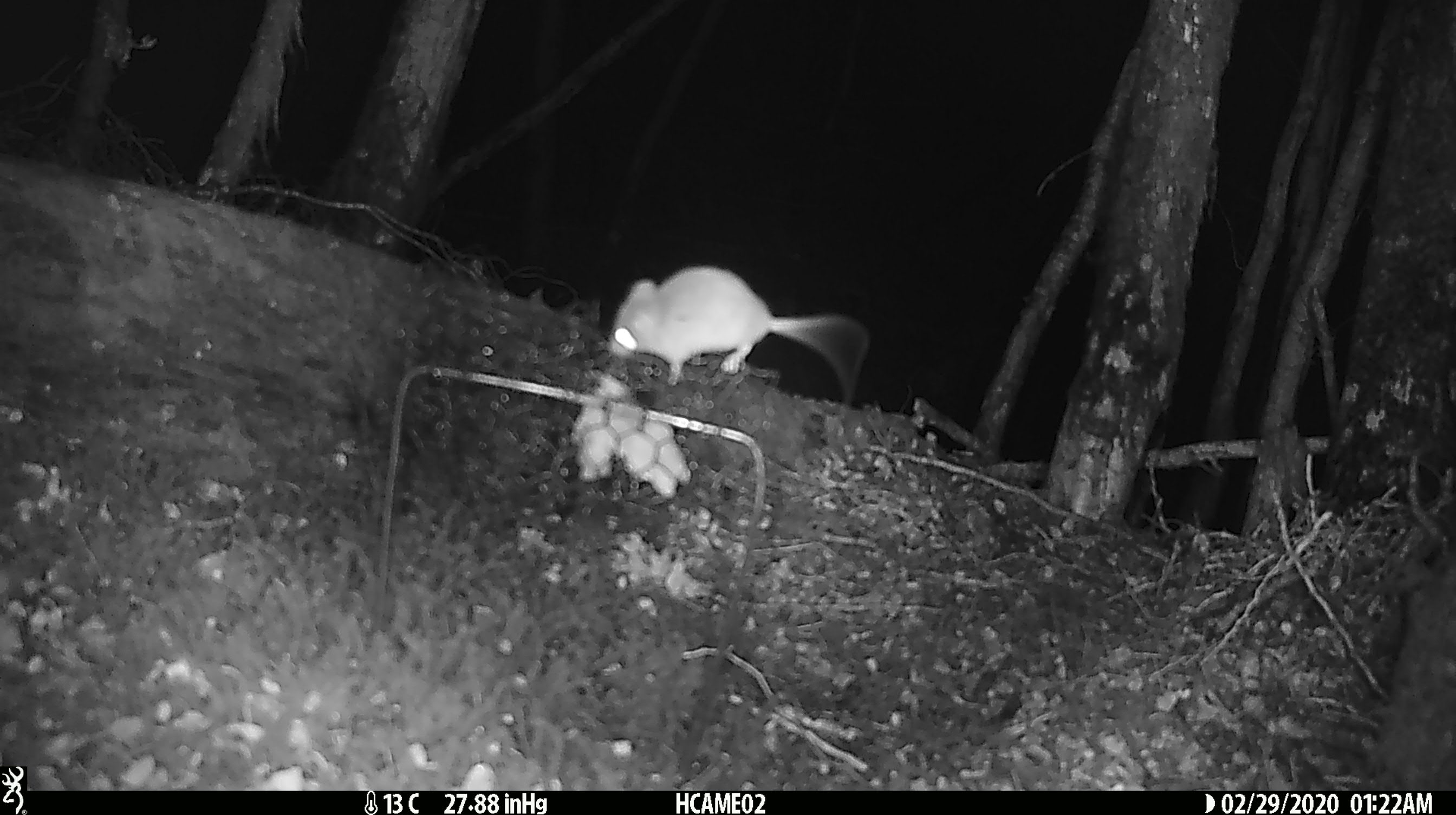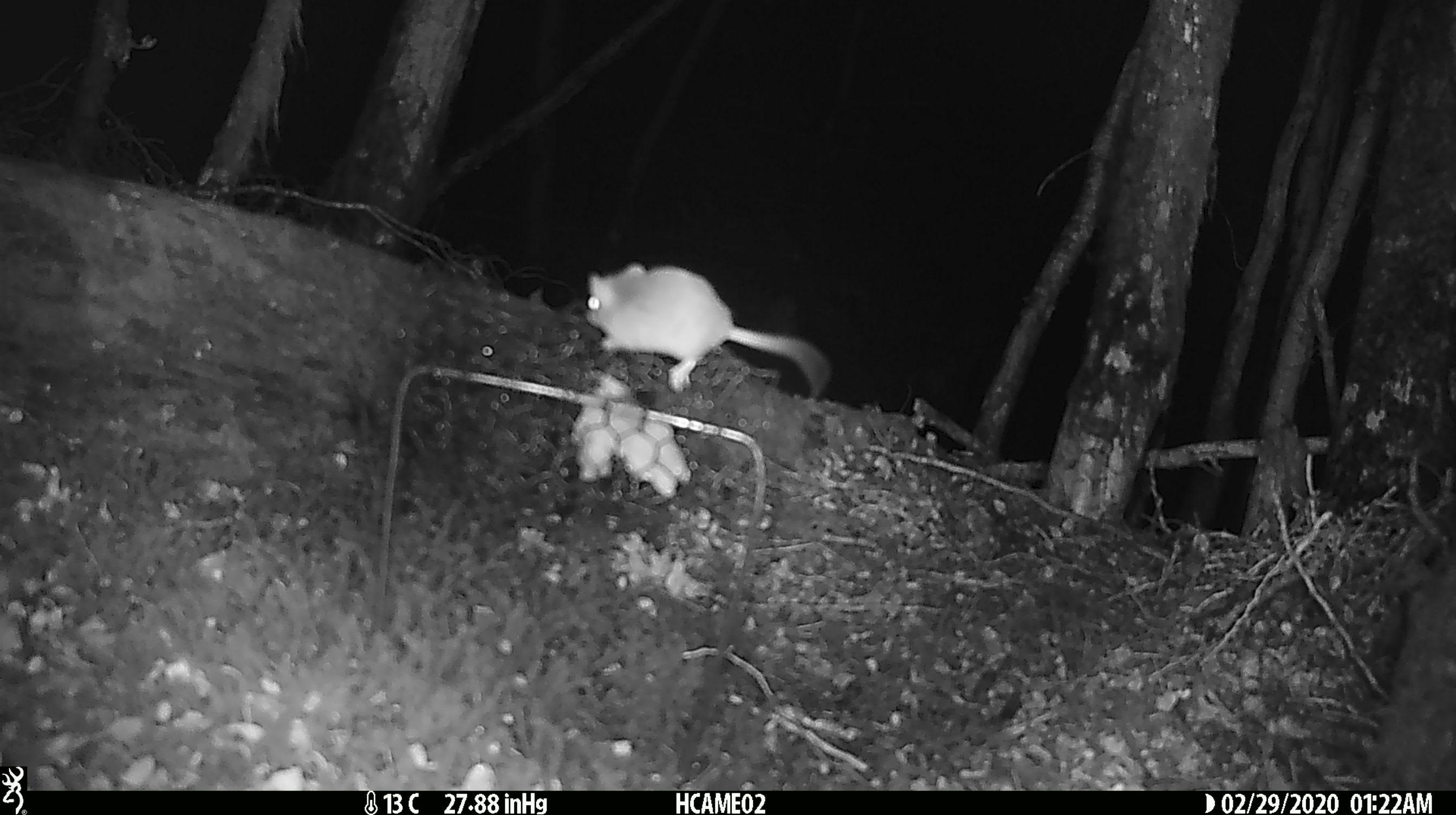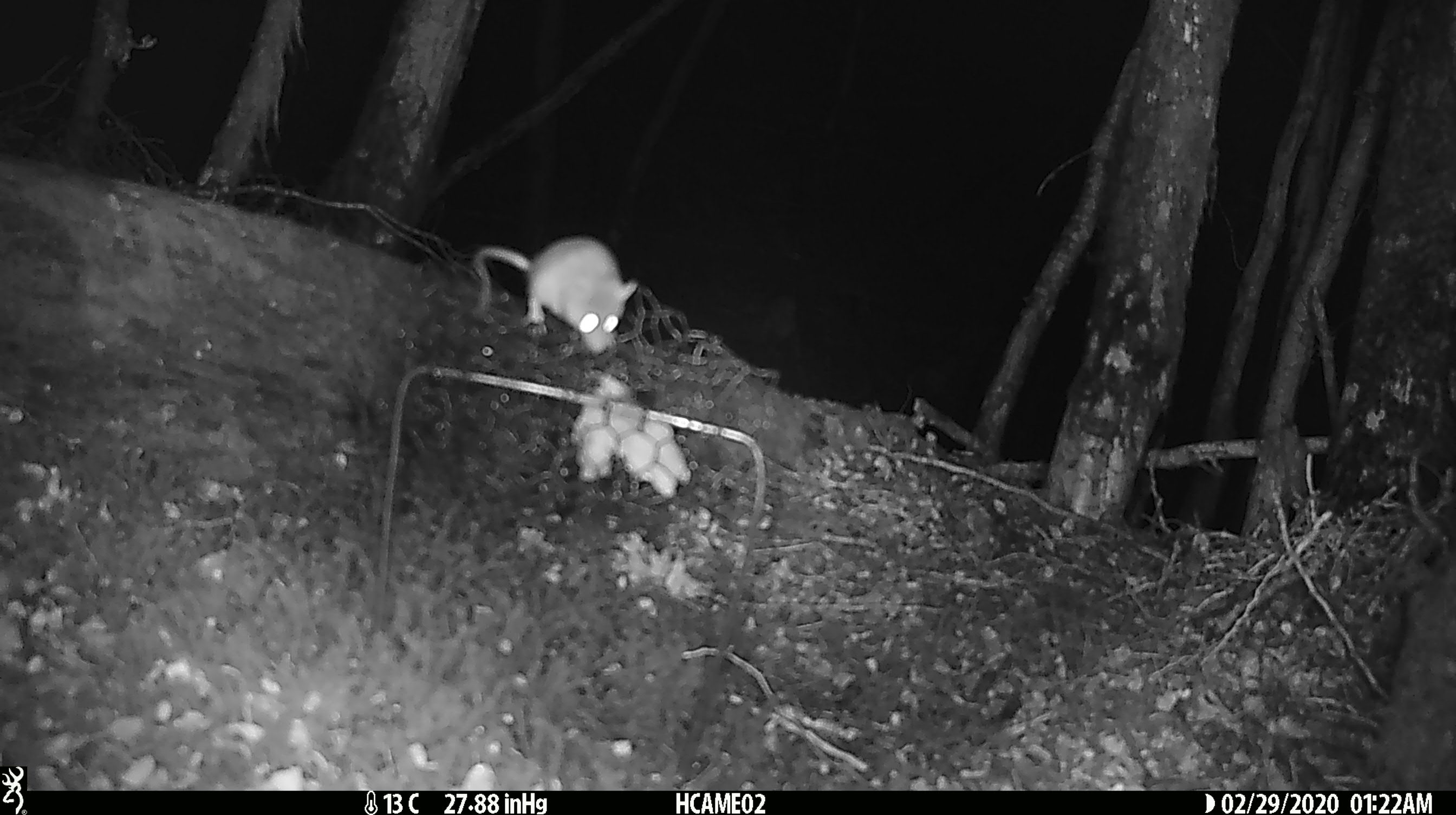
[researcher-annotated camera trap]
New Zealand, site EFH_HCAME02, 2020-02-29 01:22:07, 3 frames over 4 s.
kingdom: Animalia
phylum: Chordata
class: Mammalia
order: Rodentia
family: Muridae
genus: Mus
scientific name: Mus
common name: mouse